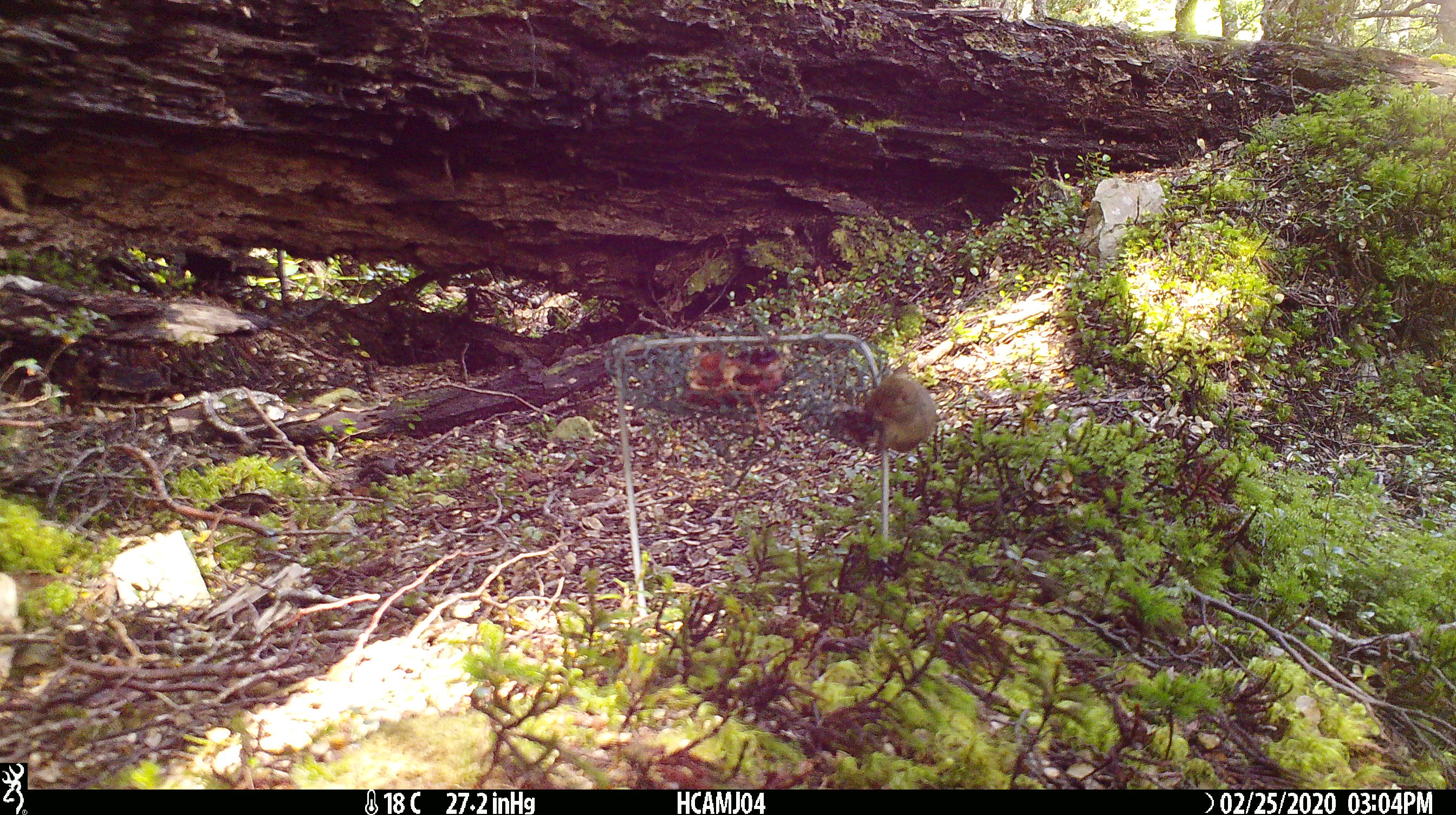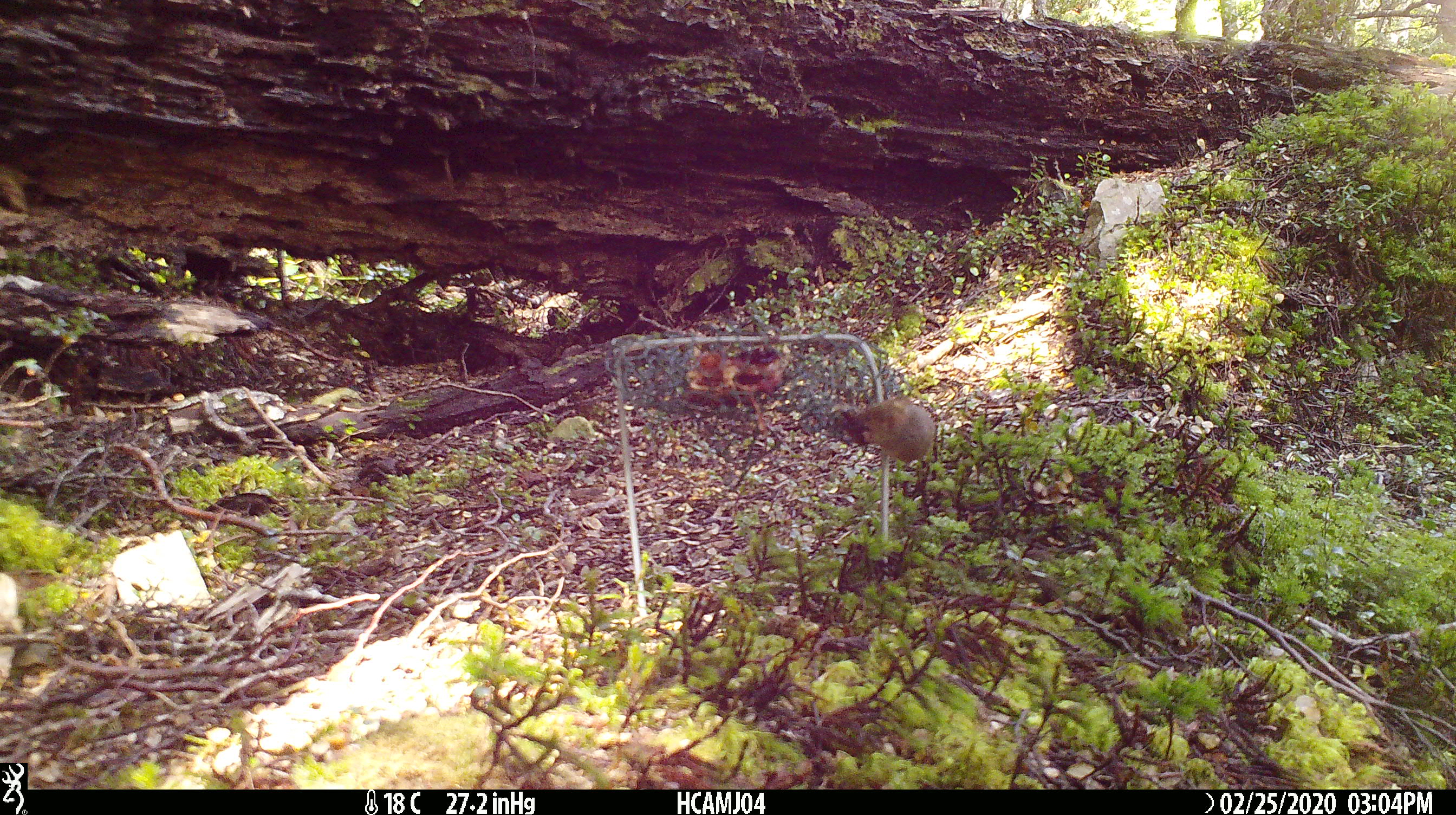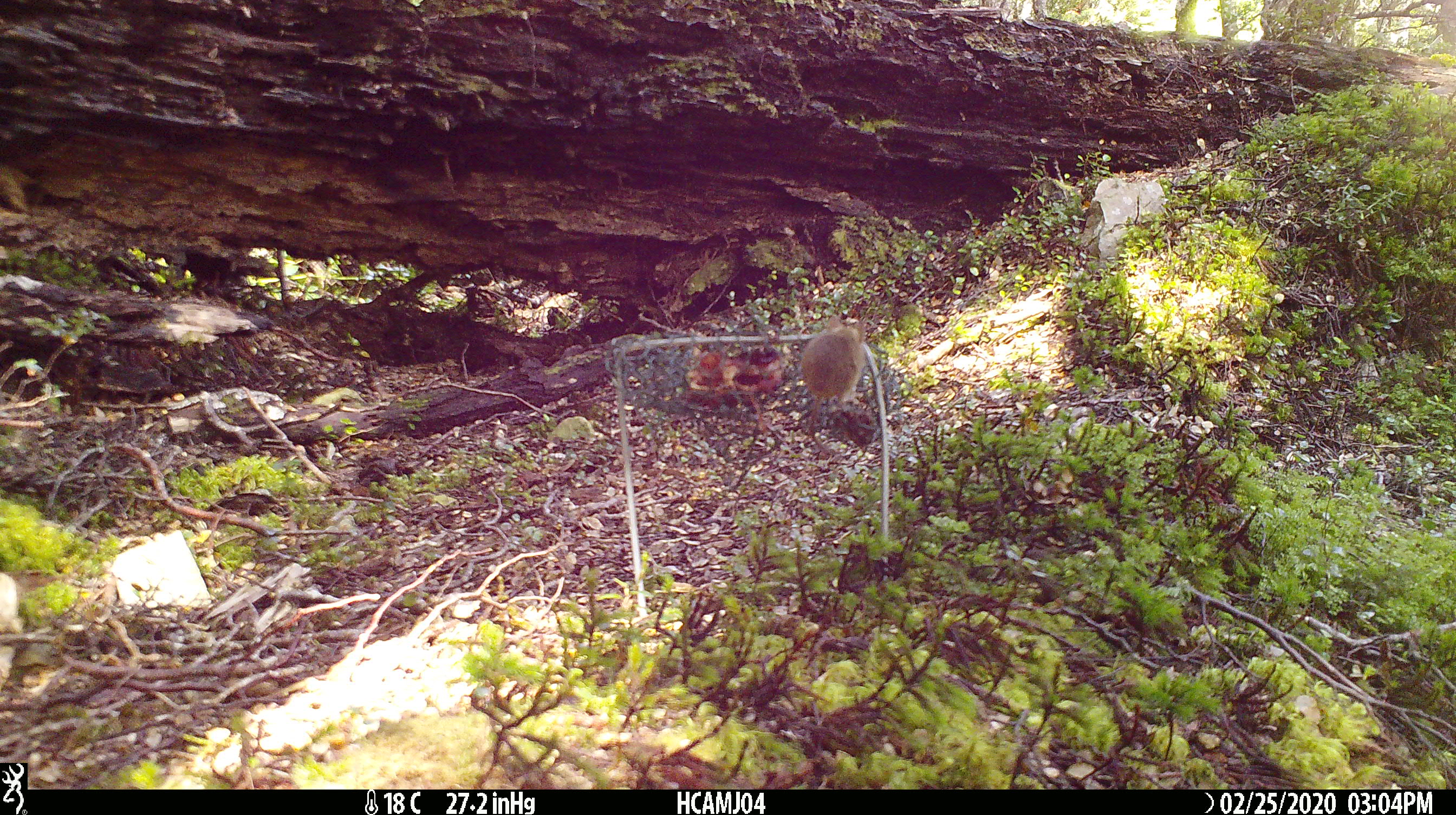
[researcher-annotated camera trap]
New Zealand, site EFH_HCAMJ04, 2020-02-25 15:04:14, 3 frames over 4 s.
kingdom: Animalia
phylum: Chordata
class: Mammalia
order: Rodentia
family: Muridae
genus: Mus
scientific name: Mus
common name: mouse